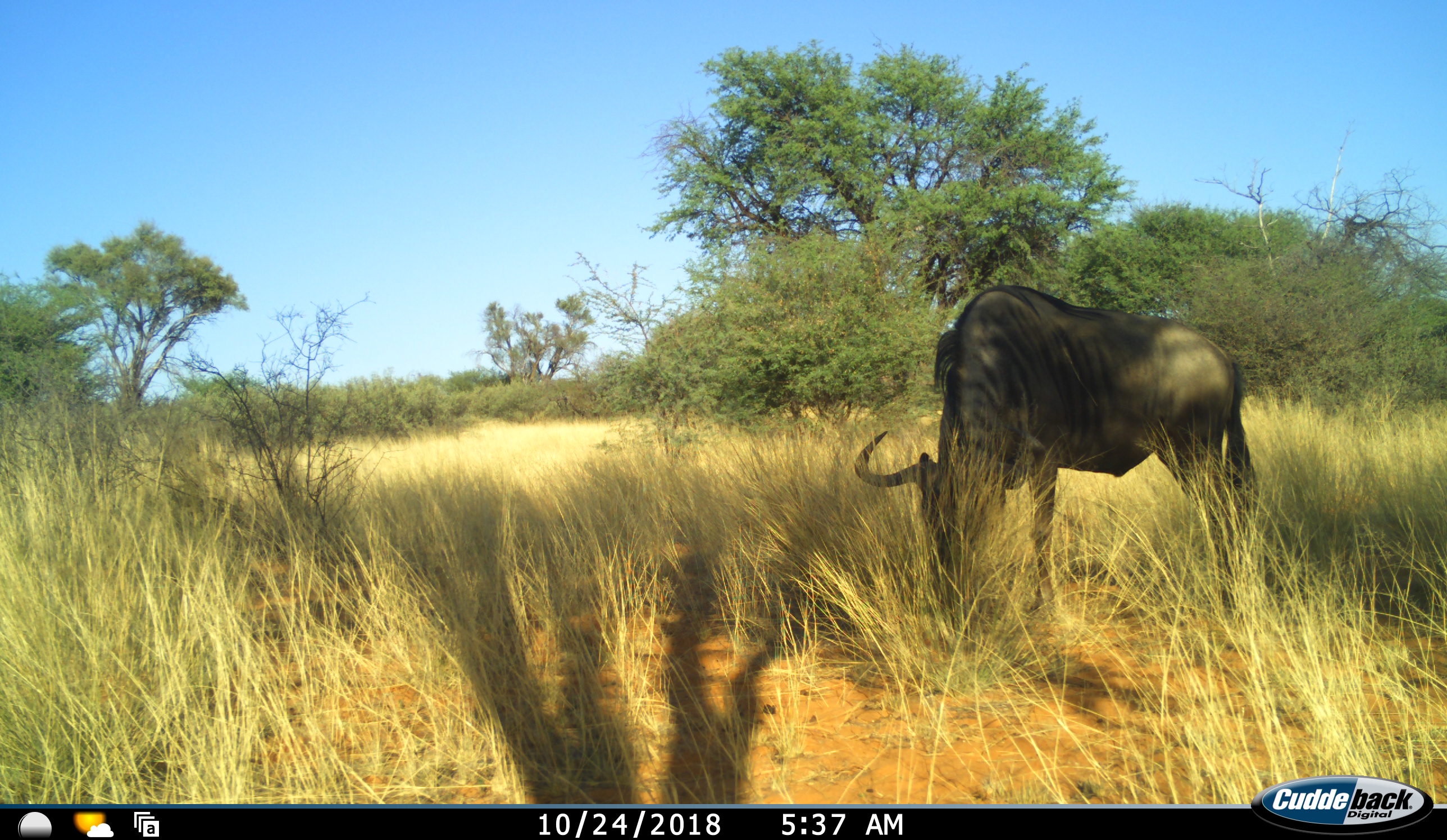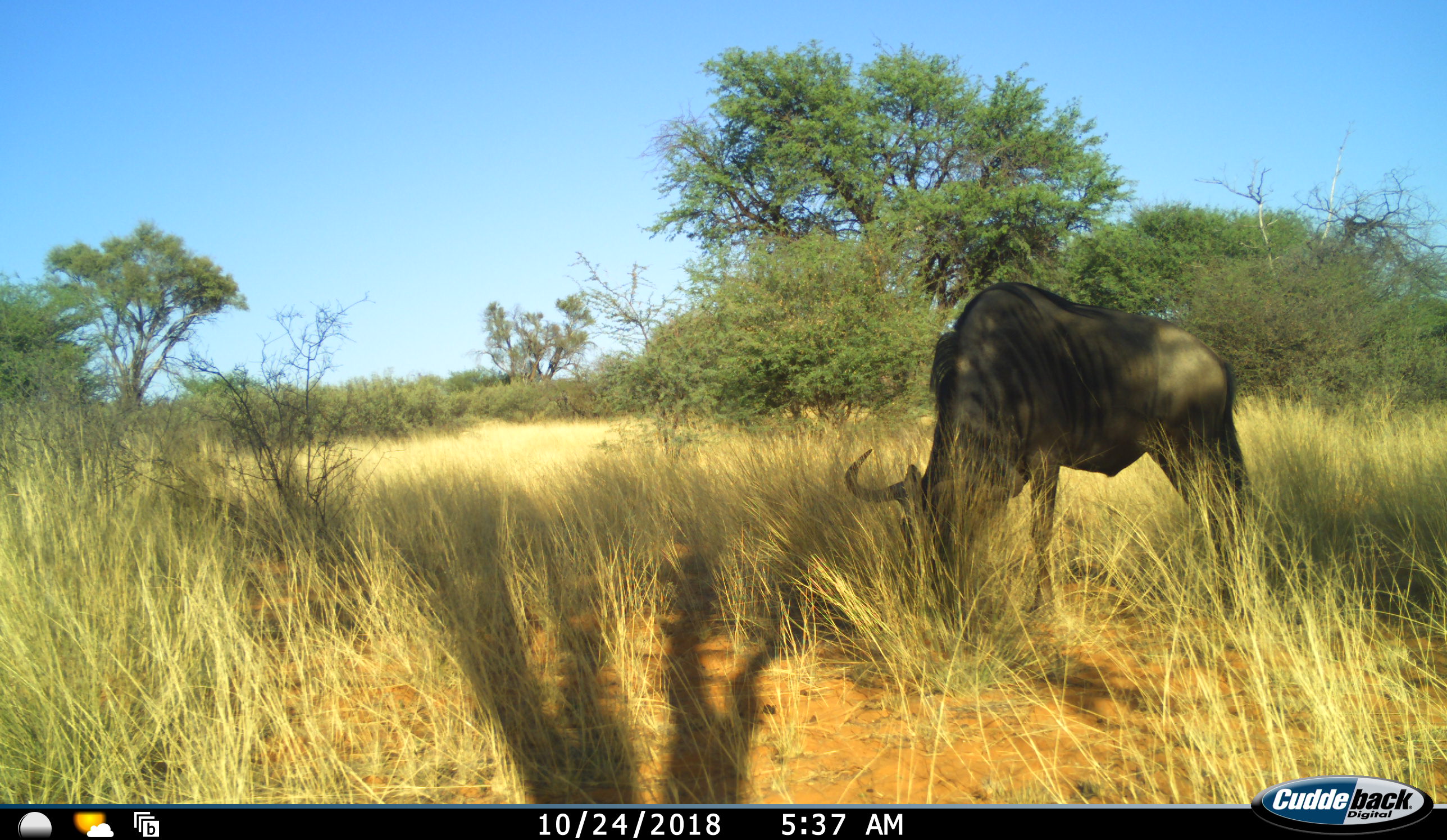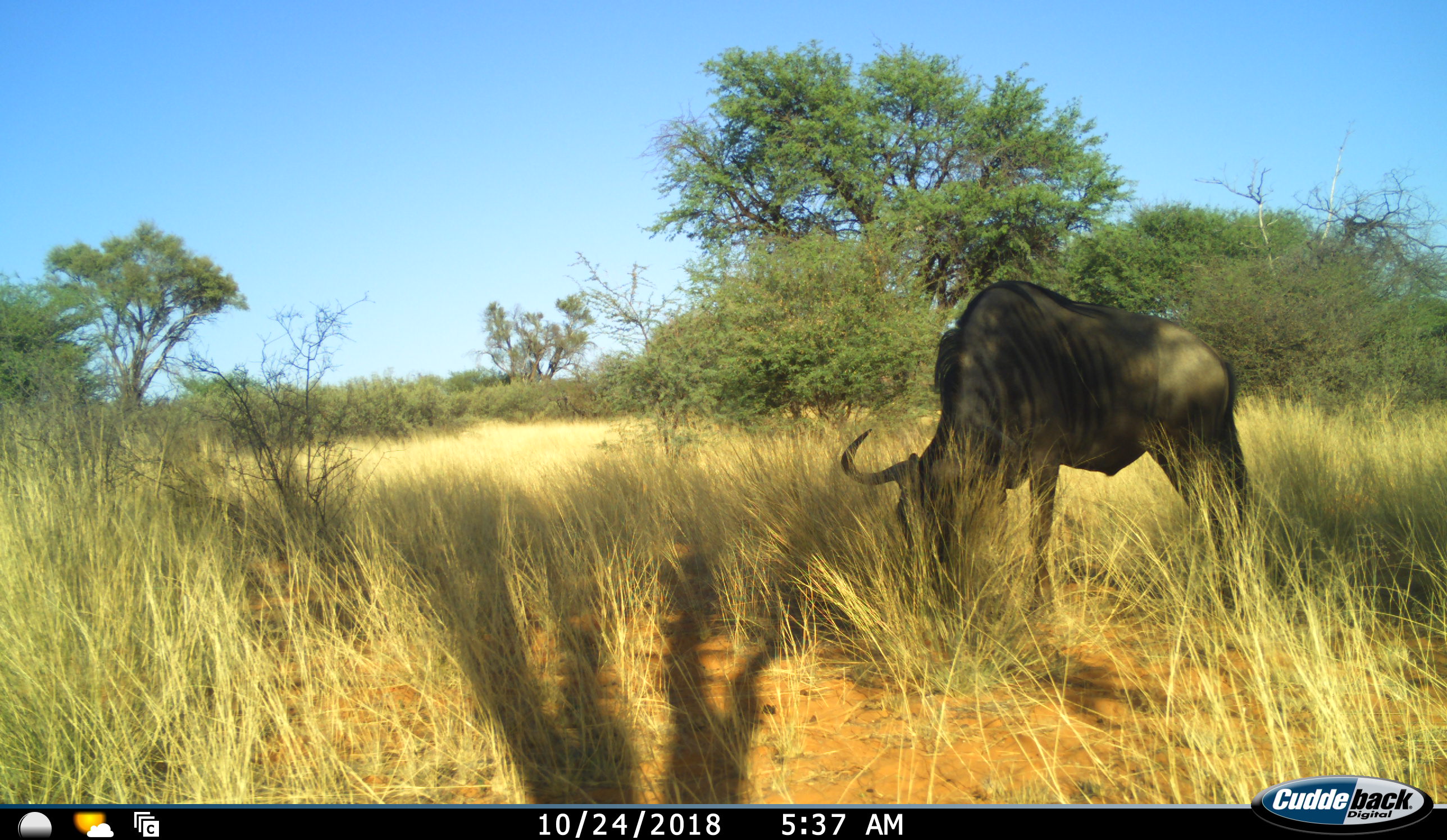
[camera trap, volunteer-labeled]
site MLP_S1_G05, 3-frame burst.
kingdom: Animalia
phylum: Chordata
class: Mammalia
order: Artiodactyla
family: Bovidae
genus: Connochaetes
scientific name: Connochaetes taurinus taurinus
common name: blue wildebeest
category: wildebeestblue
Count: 1.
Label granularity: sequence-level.